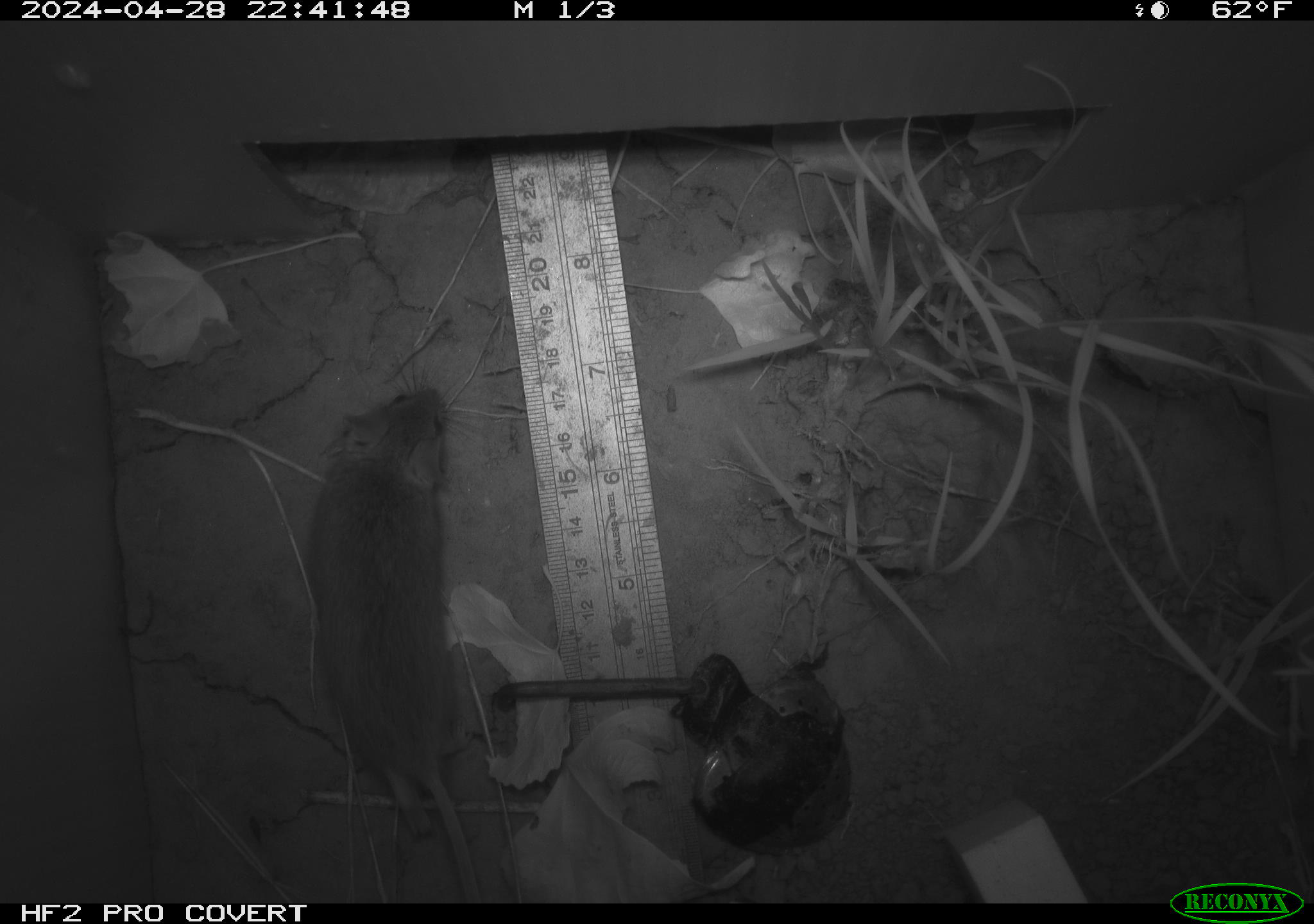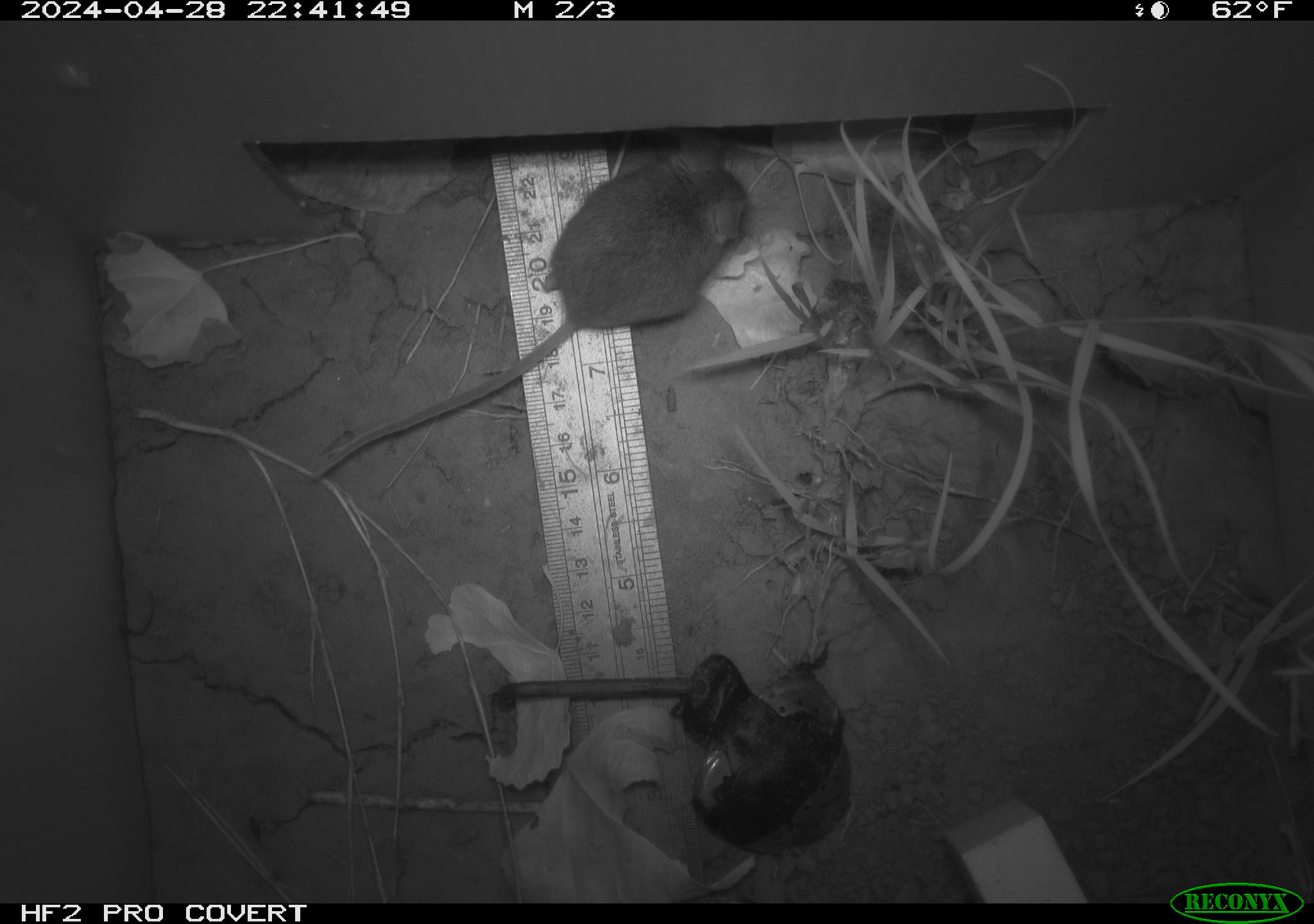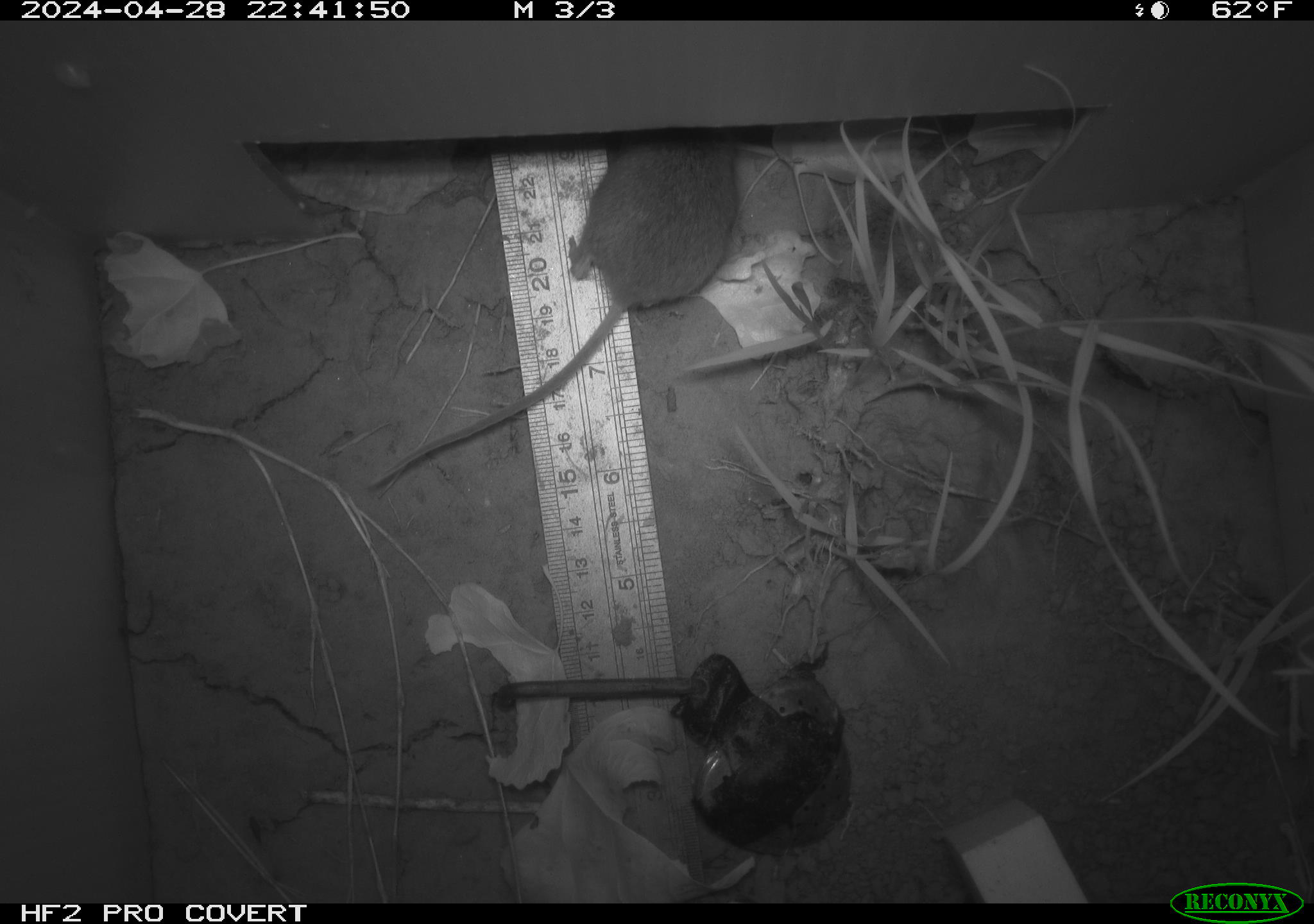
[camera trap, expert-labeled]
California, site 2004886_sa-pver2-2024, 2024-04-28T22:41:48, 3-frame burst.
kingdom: Animalia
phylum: Chordata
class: Mammalia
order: Rodentia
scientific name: Rodentia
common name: mouse species